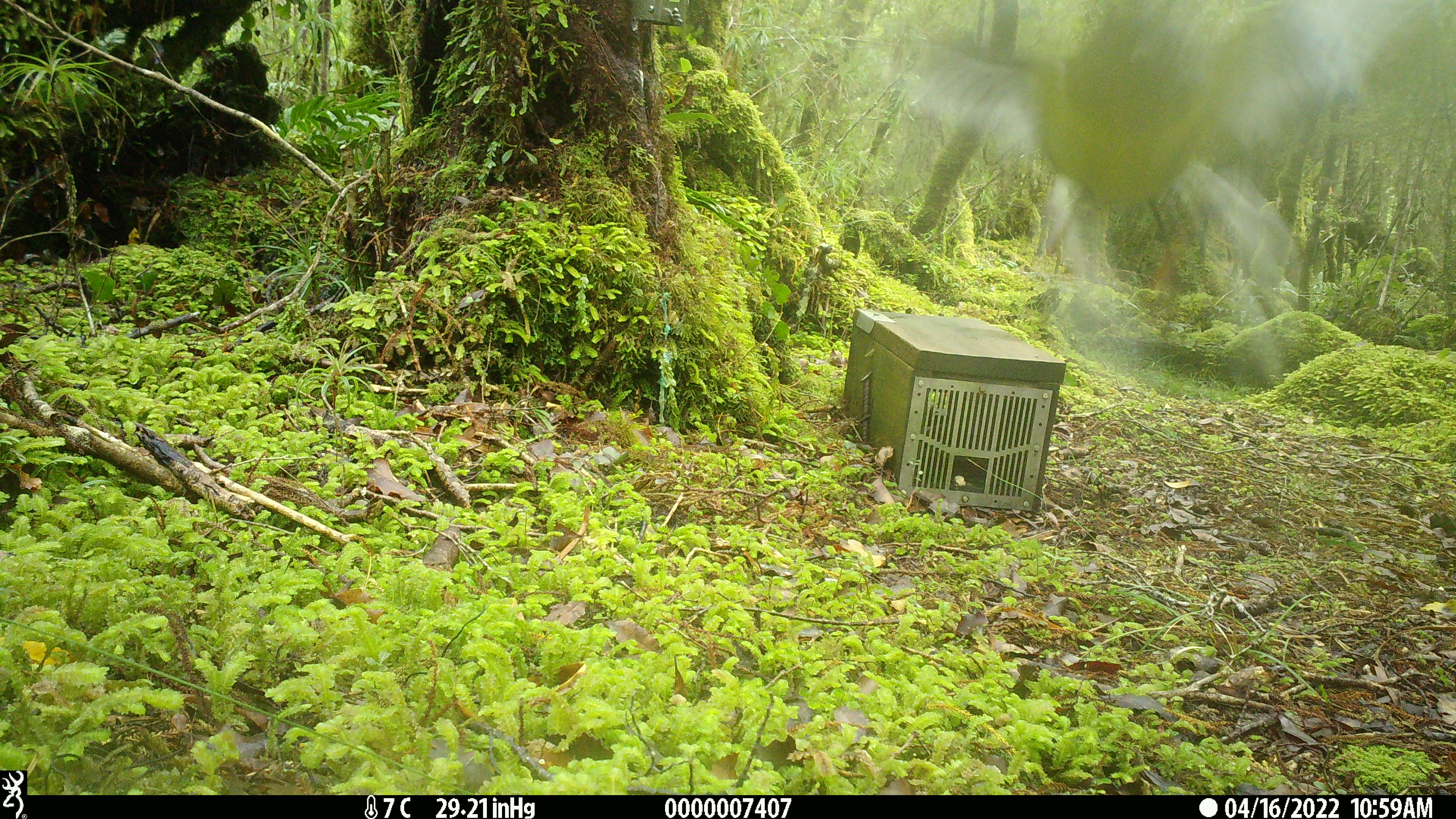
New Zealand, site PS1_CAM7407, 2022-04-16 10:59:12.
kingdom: Animalia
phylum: Chordata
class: Aves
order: Passeriformes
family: Petroicidae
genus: Petroica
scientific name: Petroica macrocephala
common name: tomtit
Tomtit (Petroica macrocephala).